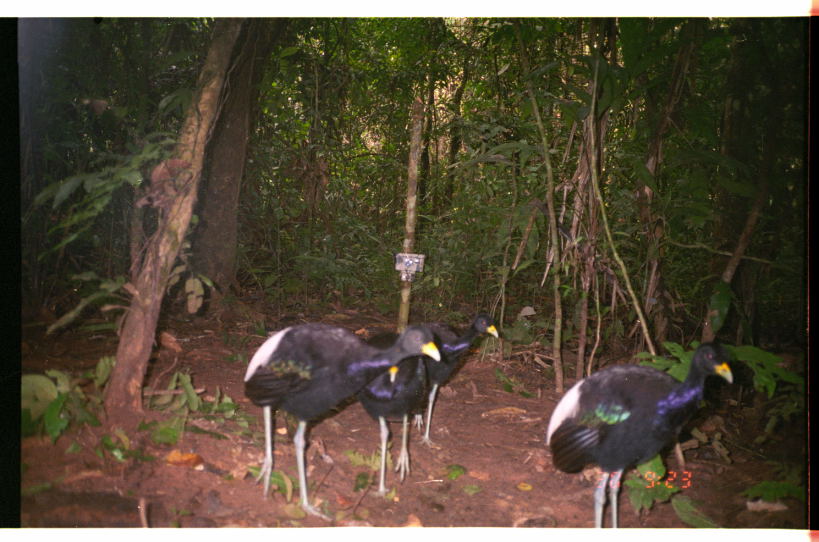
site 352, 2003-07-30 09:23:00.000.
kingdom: Animalia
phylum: Chordata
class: Aves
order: Gruiformes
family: Psophiidae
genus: Psophia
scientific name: Psophia leucoptera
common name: pale-winged trumpeter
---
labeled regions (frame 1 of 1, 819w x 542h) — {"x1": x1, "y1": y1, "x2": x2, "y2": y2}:
psophia leucoptera: {"x1": 242, "y1": 320, "x2": 441, "y2": 522}; {"x1": 543, "y1": 342, "x2": 735, "y2": 528}; {"x1": 406, "y1": 313, "x2": 502, "y2": 454}; {"x1": 353, "y1": 330, "x2": 432, "y2": 496}